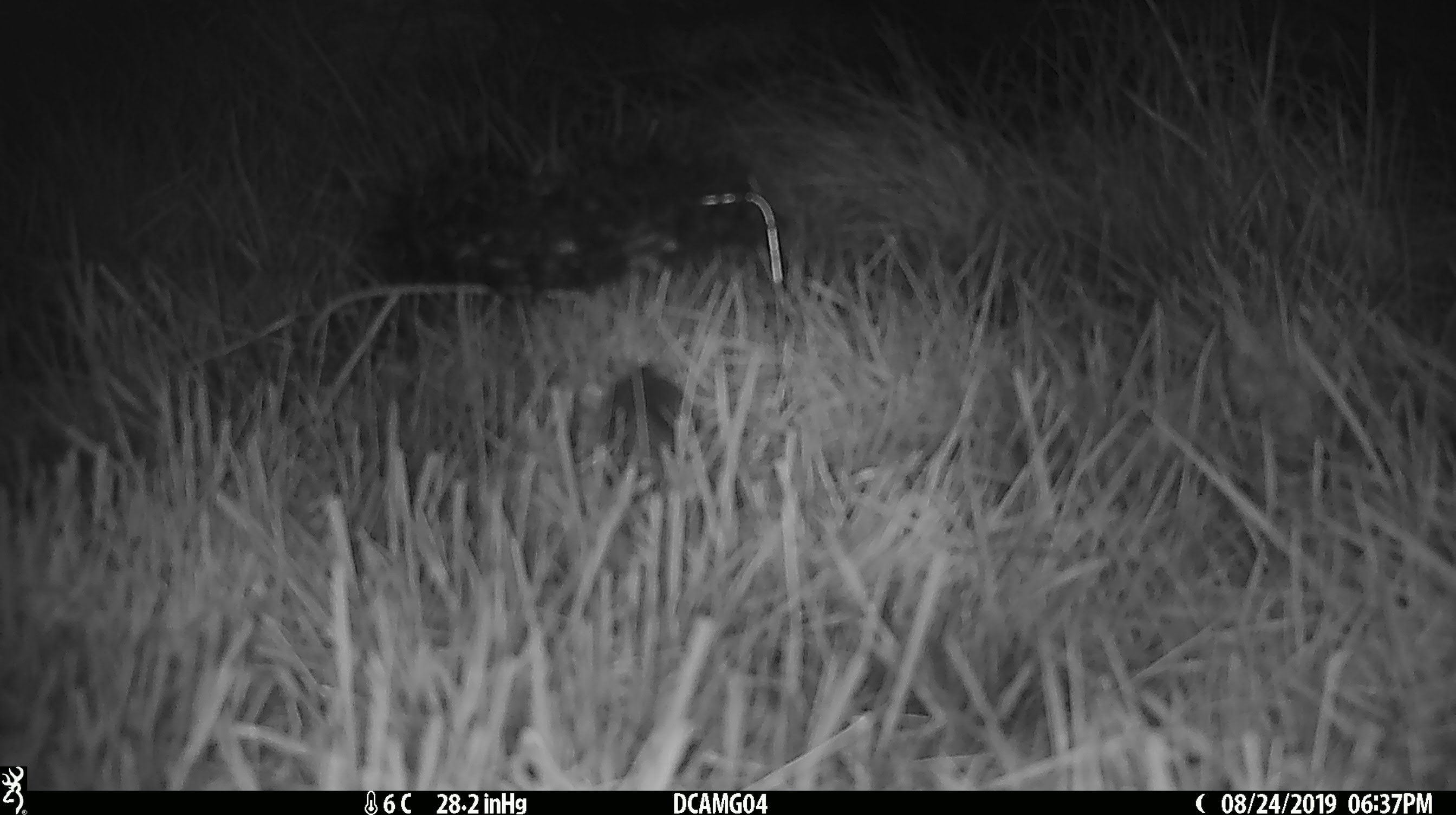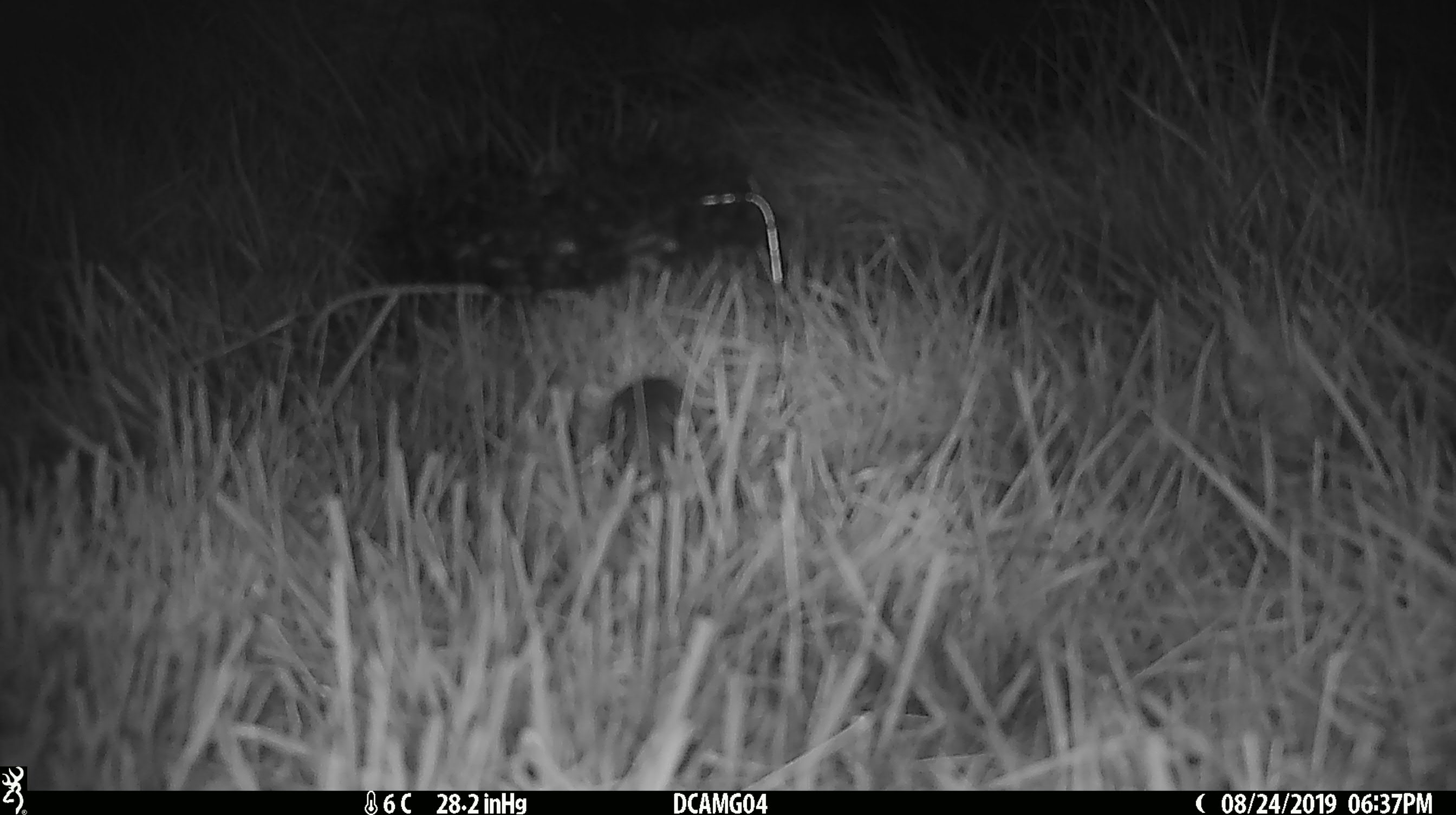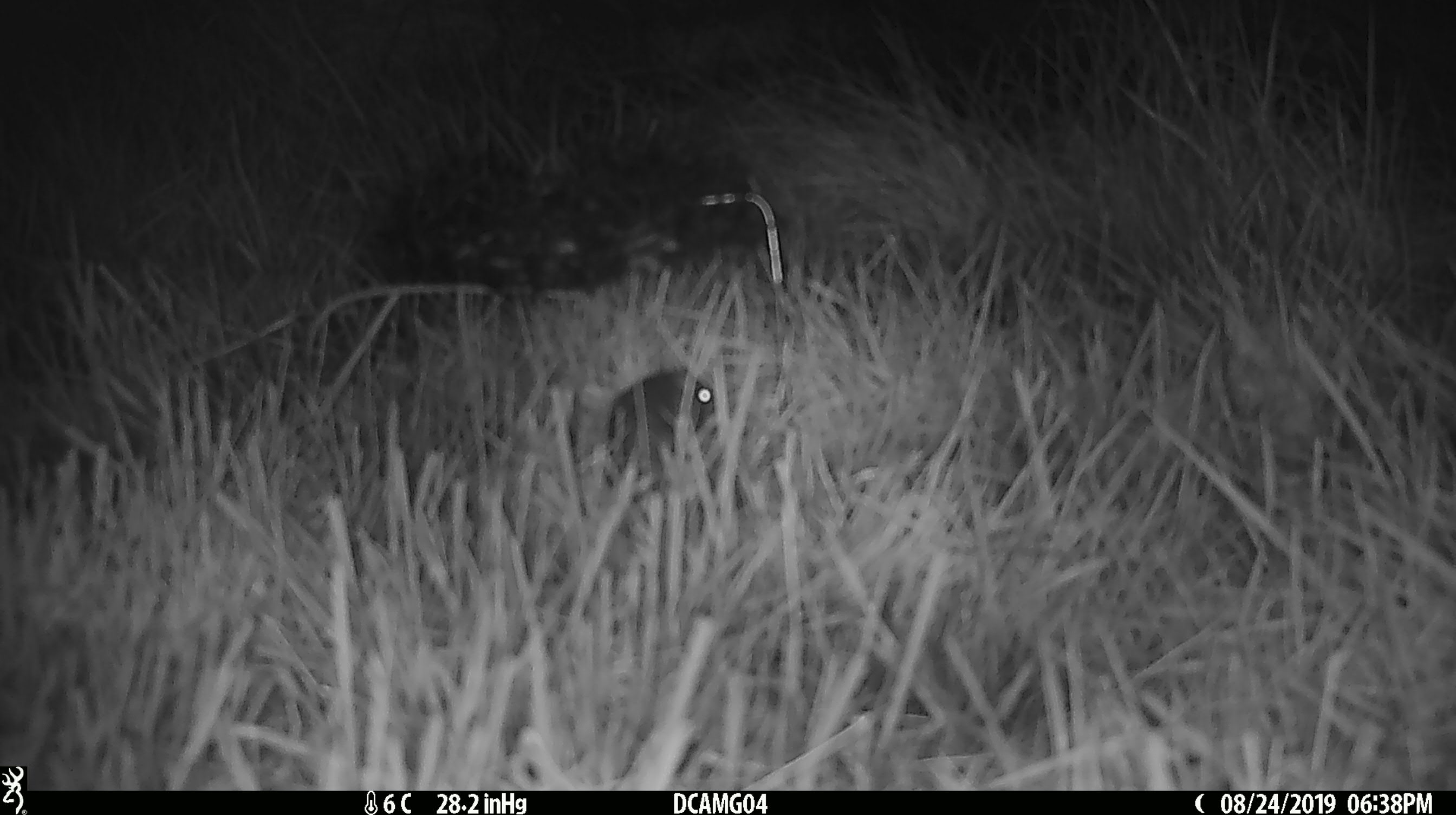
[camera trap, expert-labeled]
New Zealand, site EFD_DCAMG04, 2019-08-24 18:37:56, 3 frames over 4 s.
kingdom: Animalia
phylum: Chordata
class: Mammalia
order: Rodentia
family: Muridae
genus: Mus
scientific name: Mus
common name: mouse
Mouse (Mus).